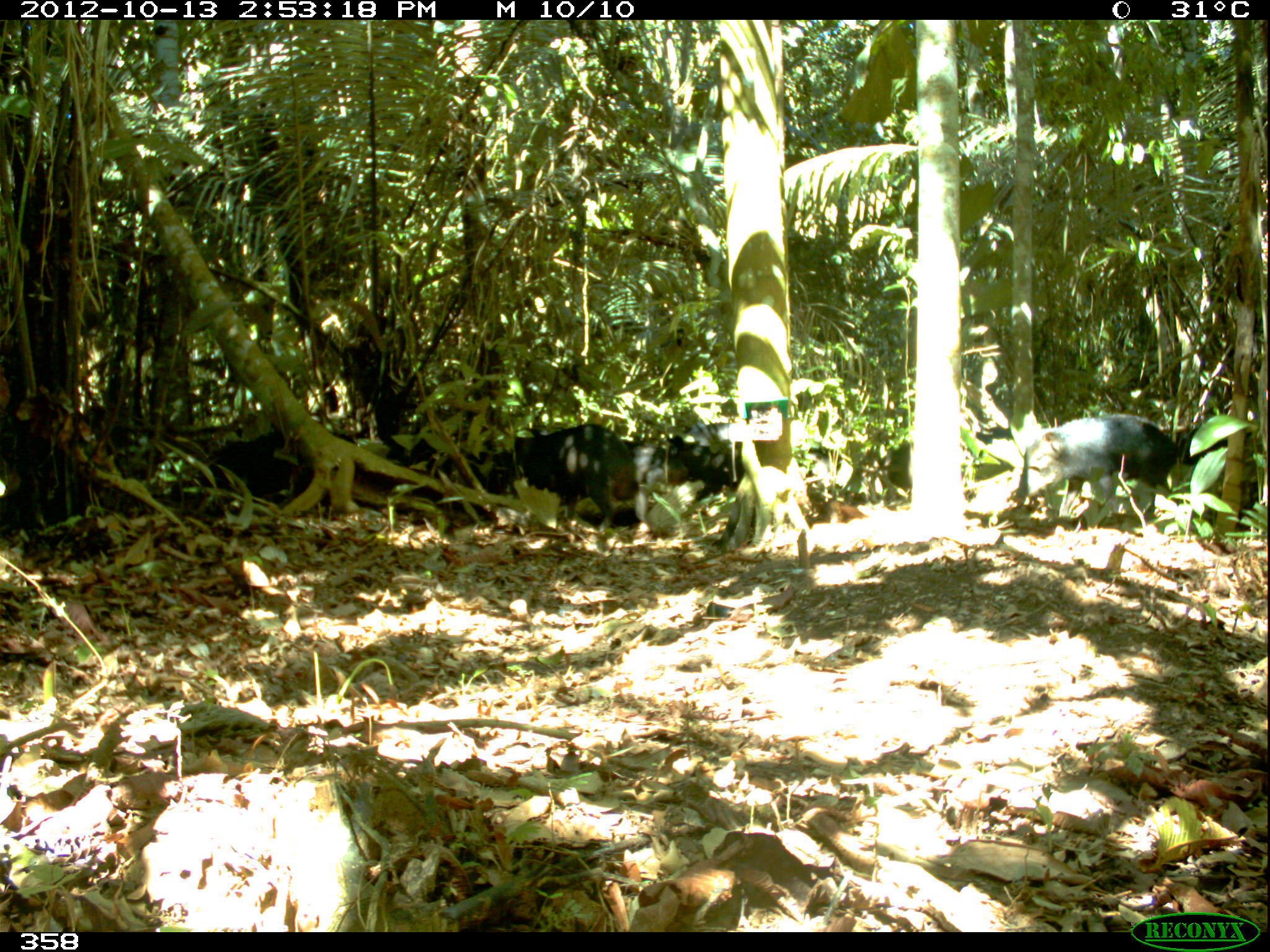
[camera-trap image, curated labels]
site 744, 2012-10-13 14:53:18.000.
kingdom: Animalia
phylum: Chordata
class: Mammalia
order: Artiodactyla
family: Tayassuidae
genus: Tayassu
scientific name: Tayassu pecari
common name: white-lipped peccary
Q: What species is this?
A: Tayassu pecari (white-lipped peccary).